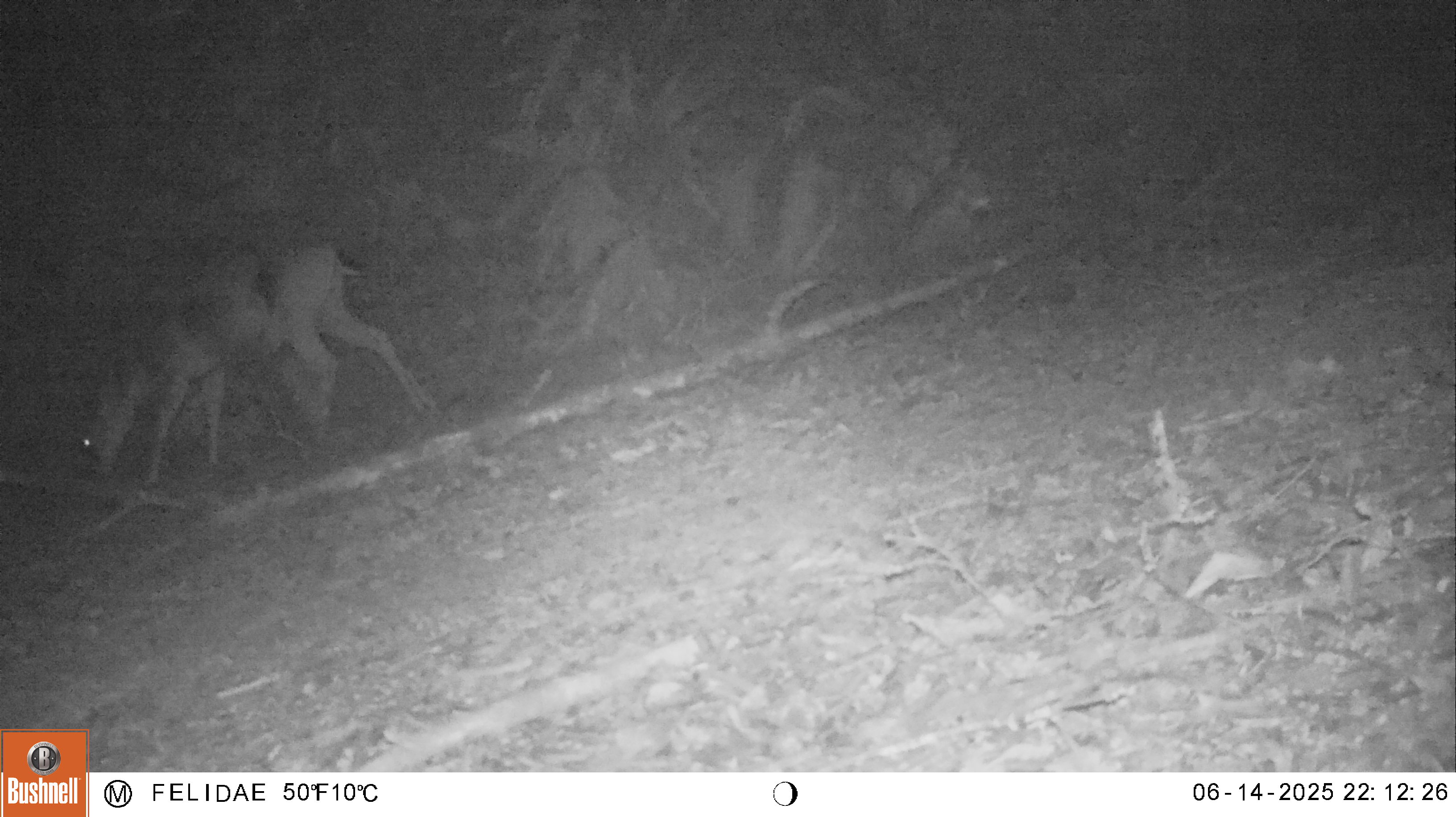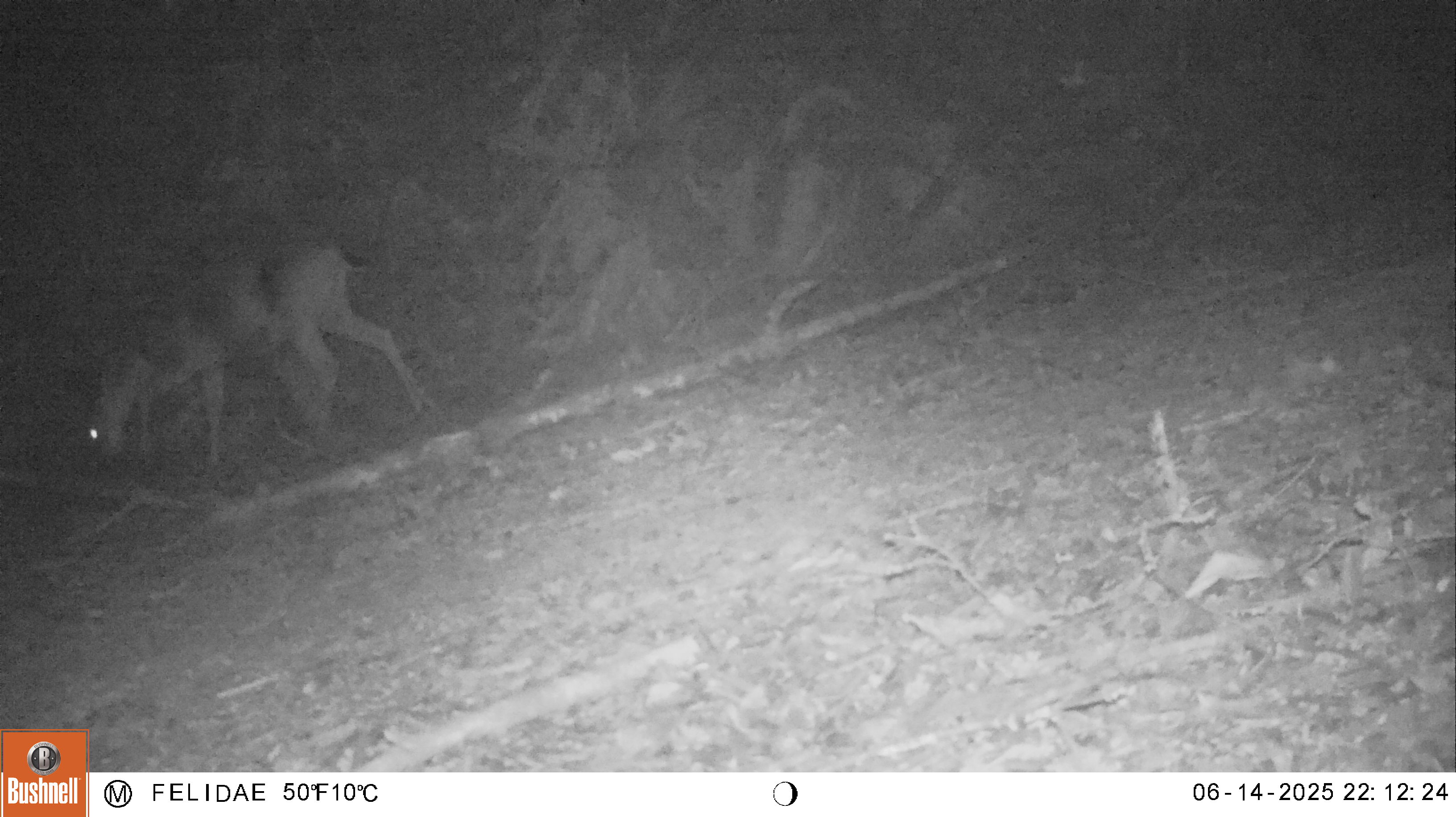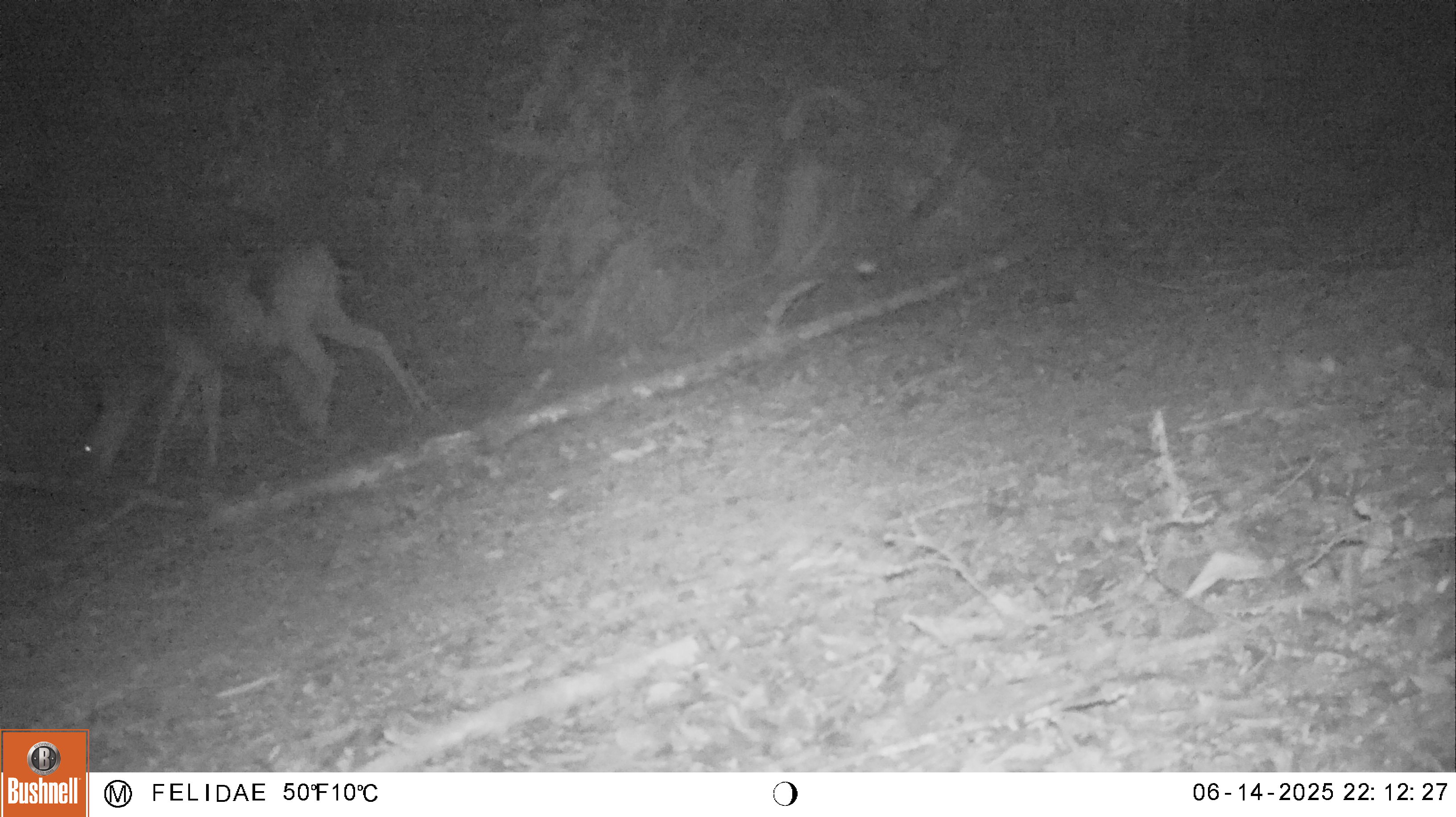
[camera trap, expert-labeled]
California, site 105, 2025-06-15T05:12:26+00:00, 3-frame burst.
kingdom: Animalia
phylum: Chordata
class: Mammalia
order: Artiodactyla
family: Cervidae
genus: Odocoileus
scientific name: Odocoileus hemionus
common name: mule deer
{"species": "mule deer (Odocoileus hemionus)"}